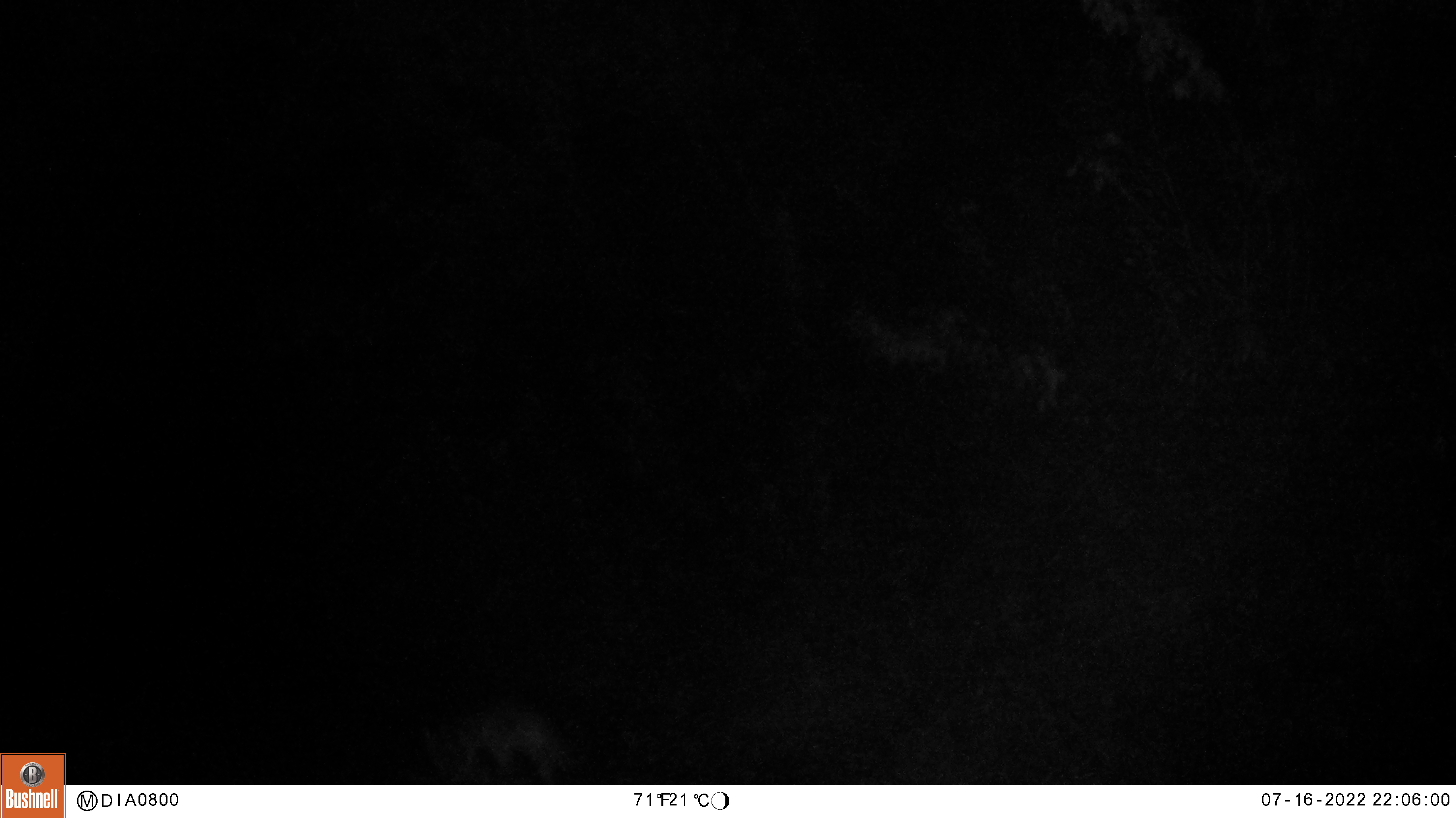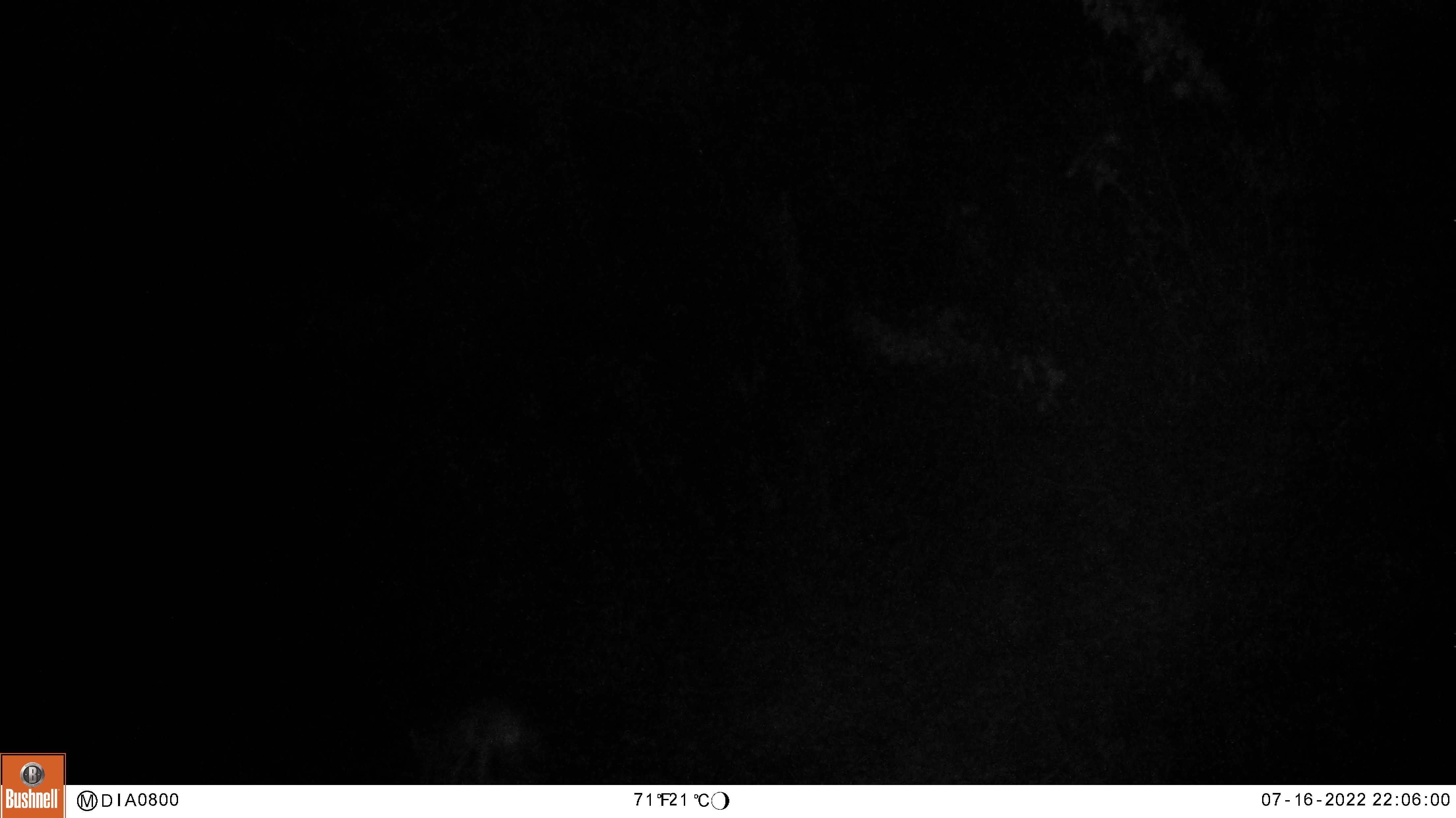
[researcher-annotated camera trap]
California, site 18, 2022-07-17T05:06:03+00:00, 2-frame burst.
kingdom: Animalia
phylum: Chordata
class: Mammalia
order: Carnivora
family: Canidae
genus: Canis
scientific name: Canis latrans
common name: coyote